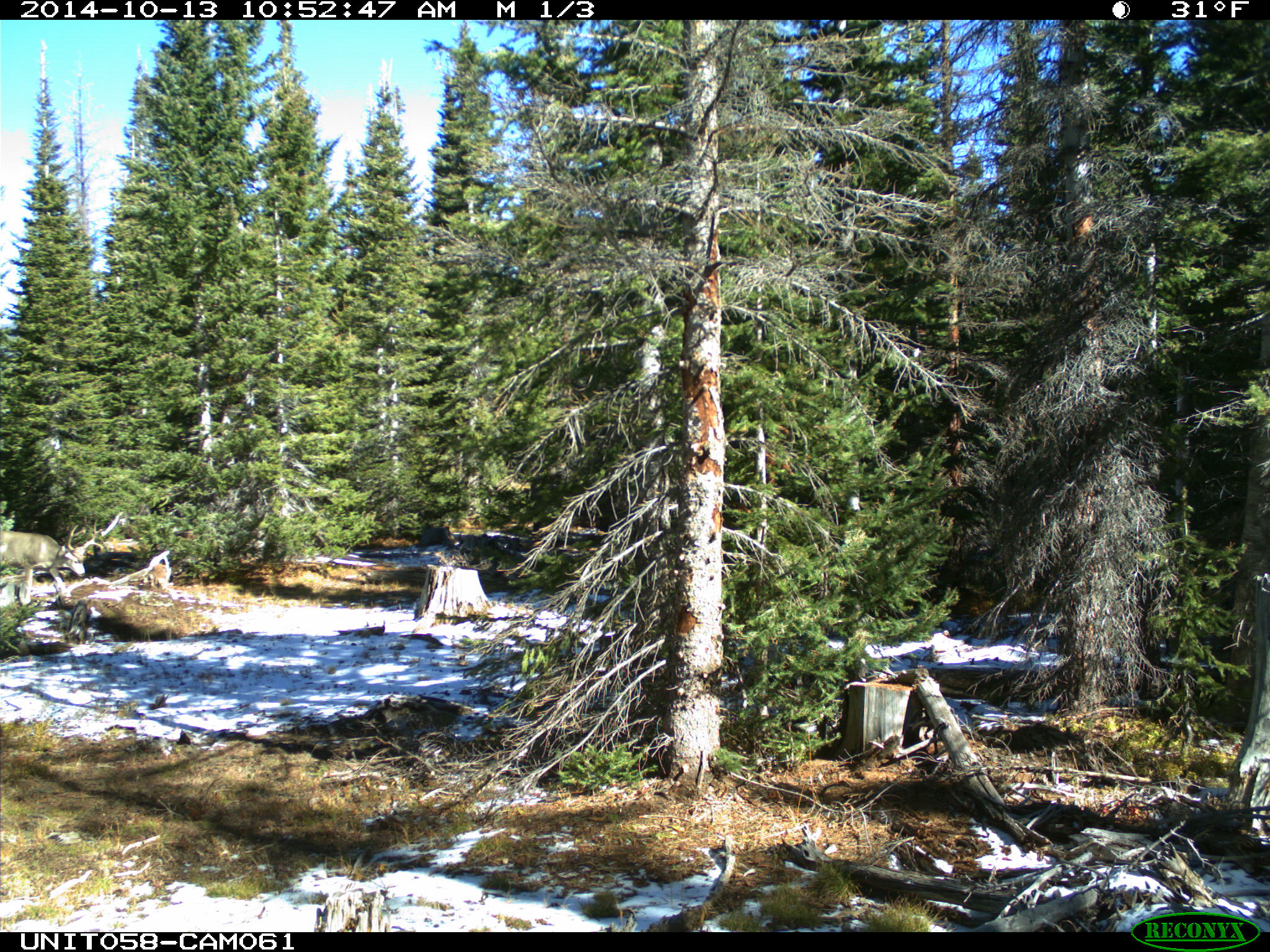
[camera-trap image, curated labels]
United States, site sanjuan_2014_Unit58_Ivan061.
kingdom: Animalia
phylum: Chordata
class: Mammalia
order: Artiodactyla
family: Cervidae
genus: Odocoileus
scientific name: Odocoileus hemionus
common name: mule deer